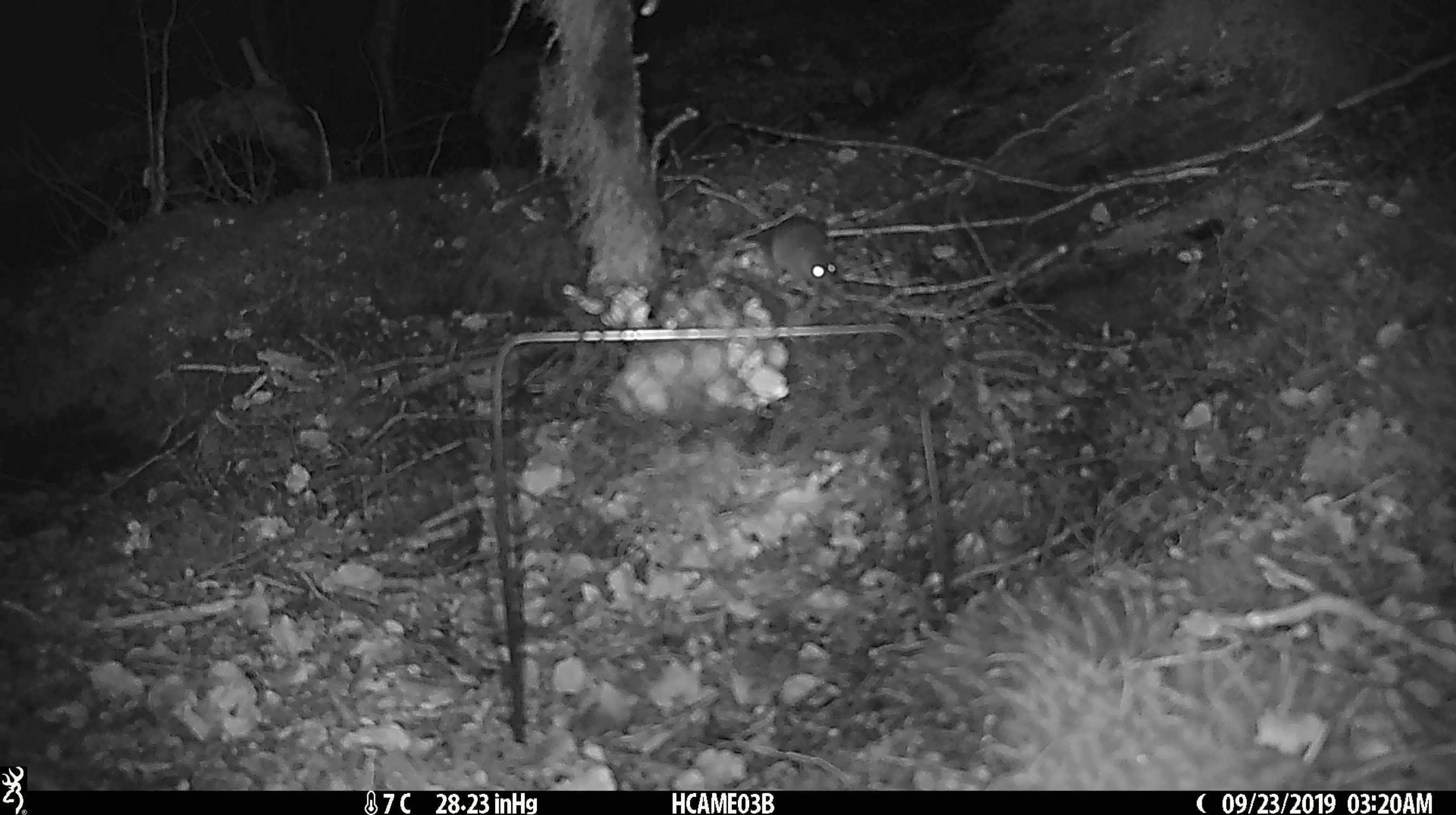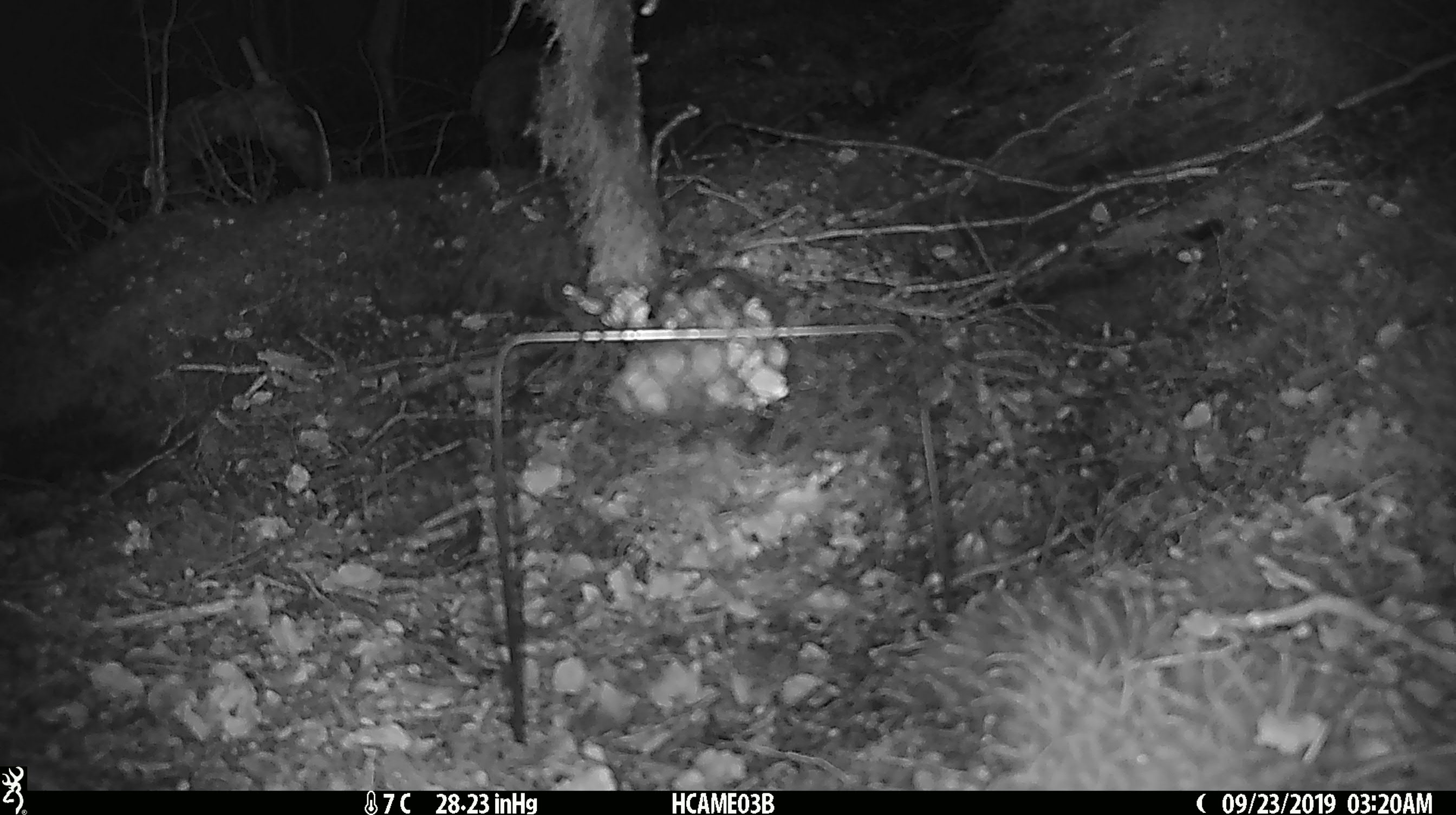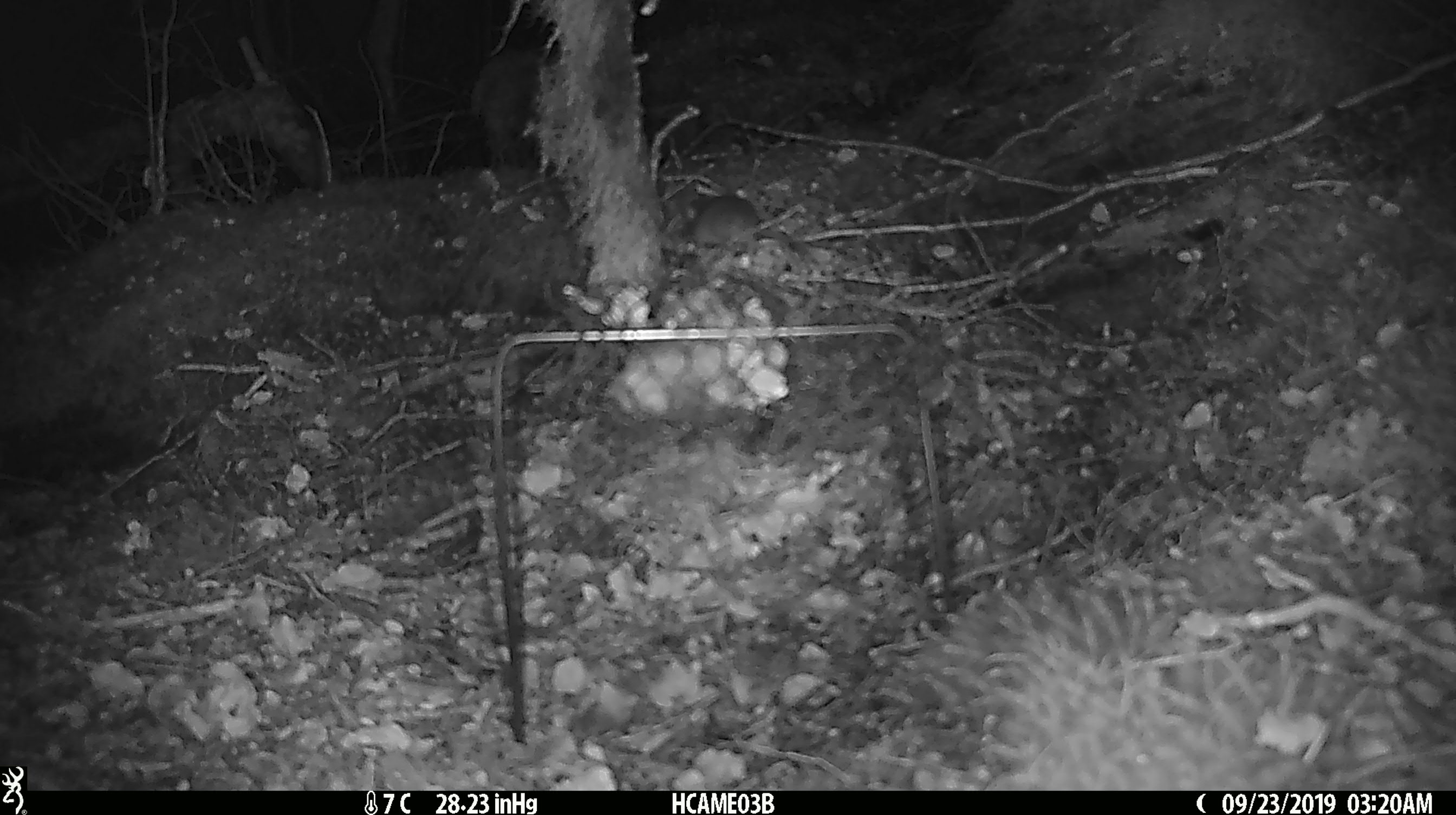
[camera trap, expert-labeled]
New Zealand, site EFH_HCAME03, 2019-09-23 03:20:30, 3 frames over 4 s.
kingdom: Animalia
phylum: Chordata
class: Mammalia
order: Rodentia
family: Muridae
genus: Mus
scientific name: Mus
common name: mouse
Mouse (Mus).